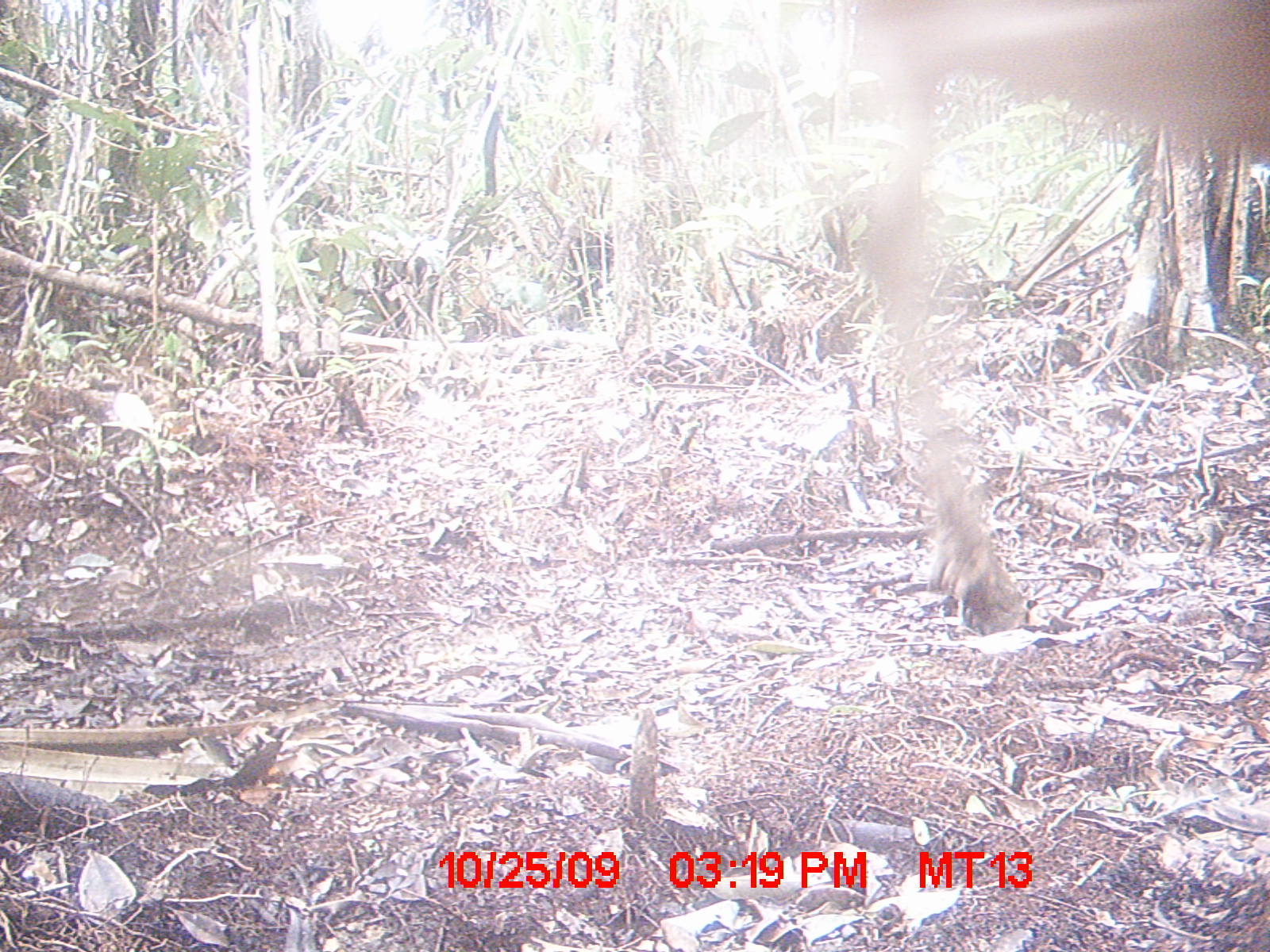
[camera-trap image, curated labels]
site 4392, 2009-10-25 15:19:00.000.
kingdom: Animalia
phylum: Chordata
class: Mammalia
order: Artiodactyla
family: Bovidae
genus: Bos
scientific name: Bos taurus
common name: domestic cattle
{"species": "Bos taurus (domestic cattle)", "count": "1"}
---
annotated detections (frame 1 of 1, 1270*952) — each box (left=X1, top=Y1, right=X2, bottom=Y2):
bos taurus: (left=840, top=1, right=1270, bottom=634)